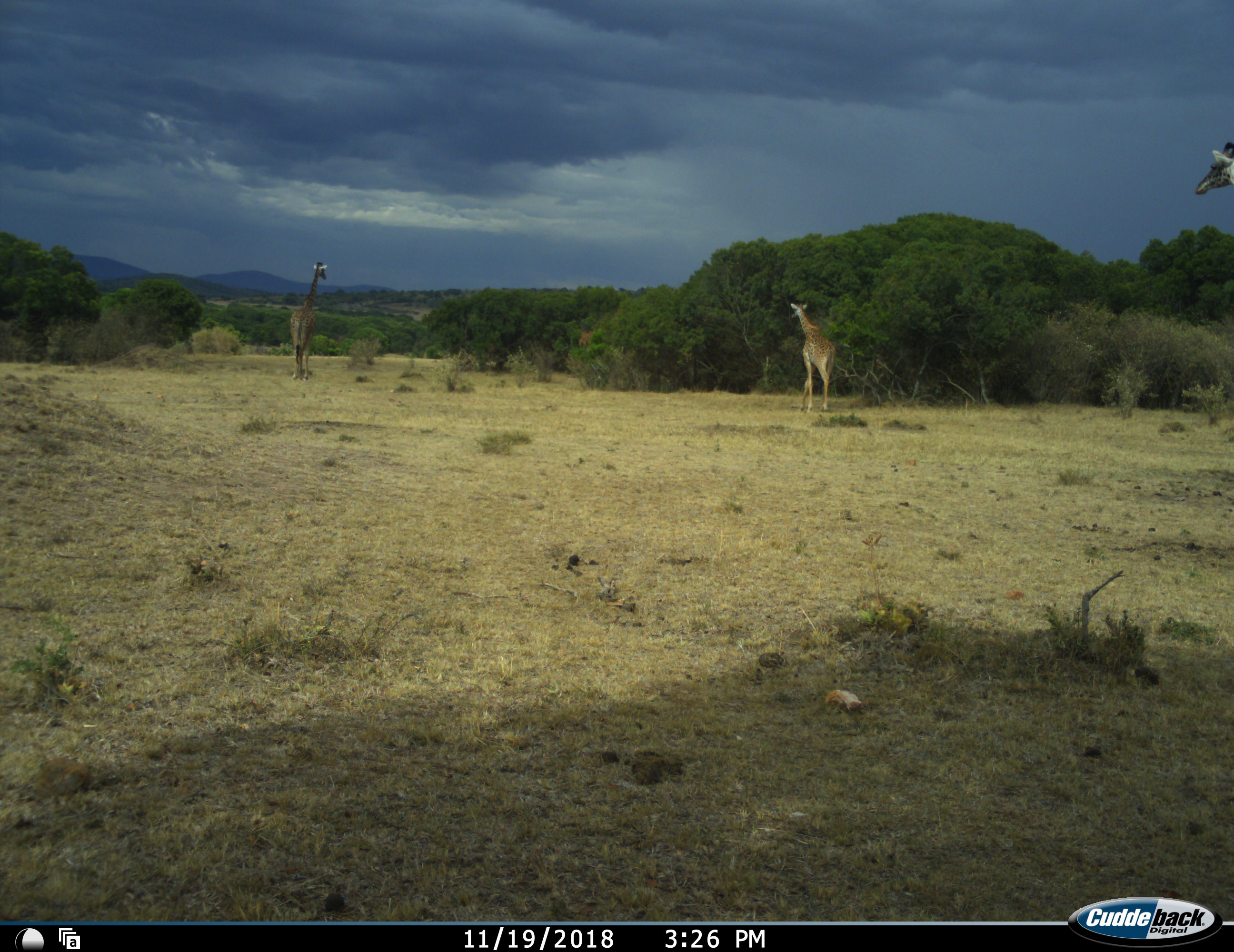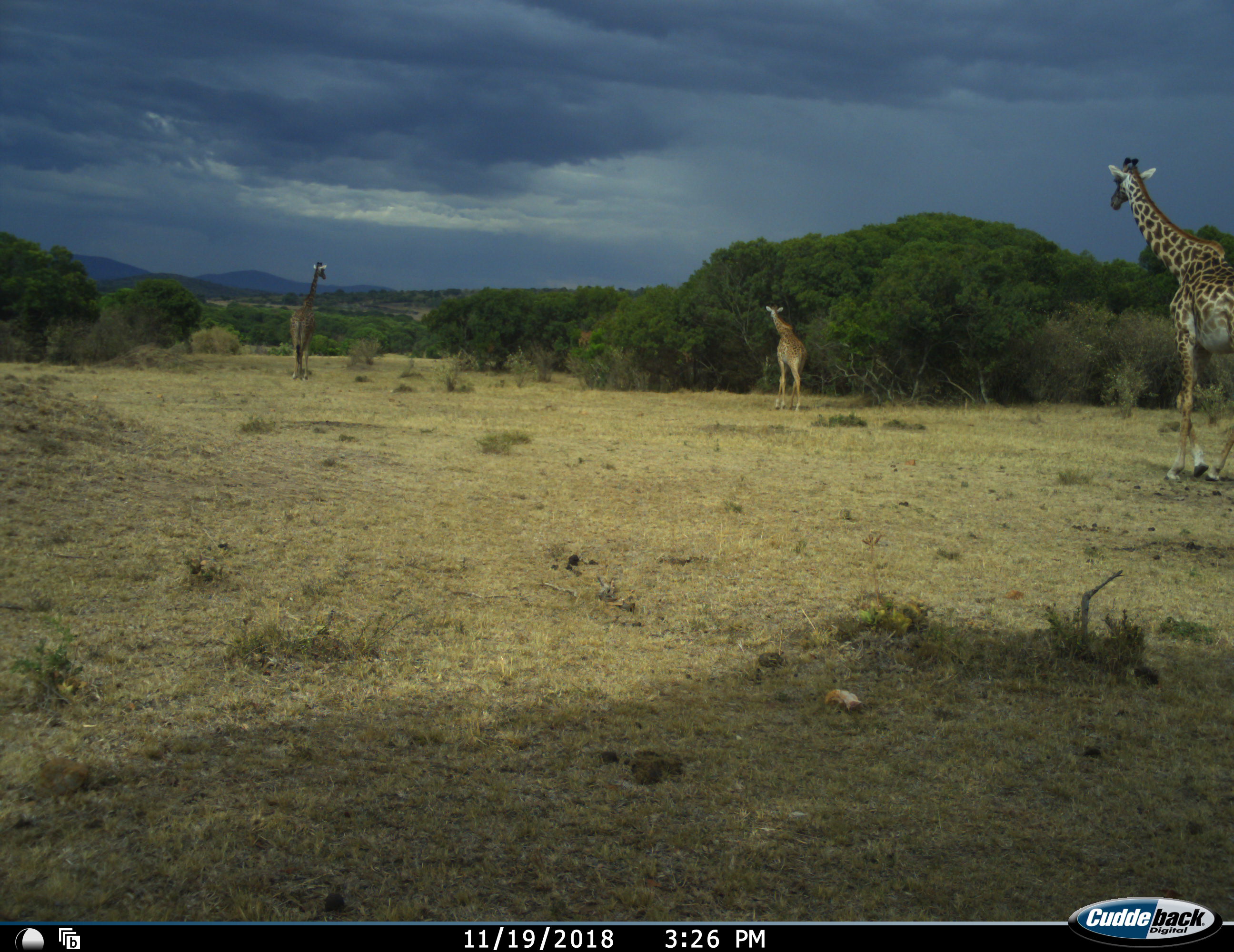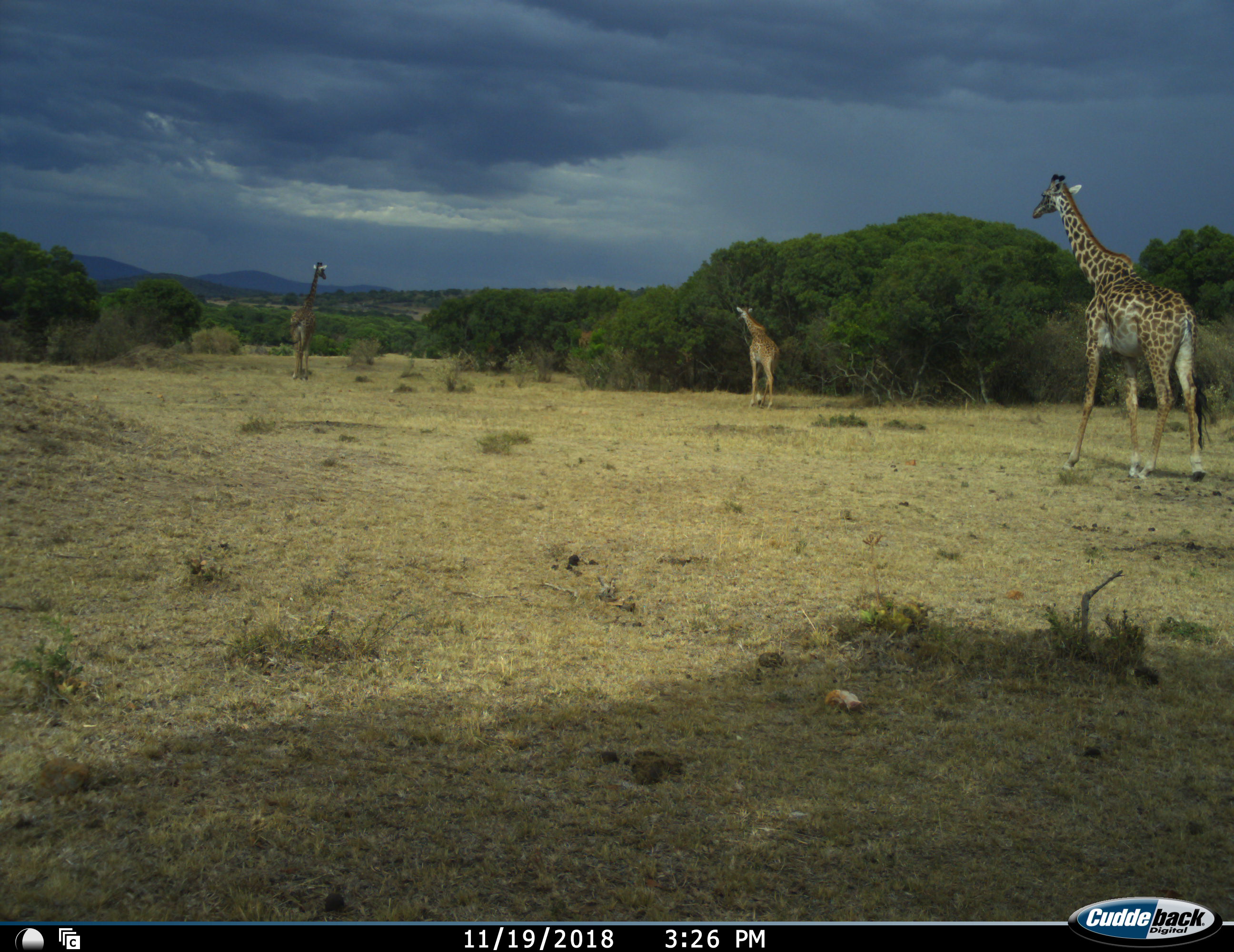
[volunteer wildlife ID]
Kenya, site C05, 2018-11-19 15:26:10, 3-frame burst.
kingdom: Animalia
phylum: Chordata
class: Mammalia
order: Artiodactyla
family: Giraffidae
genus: Giraffa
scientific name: Giraffa camelopardalis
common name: giraffe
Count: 3.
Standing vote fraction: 40%.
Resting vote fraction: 0%.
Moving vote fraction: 100%.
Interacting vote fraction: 0%.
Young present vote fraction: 20%.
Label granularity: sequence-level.